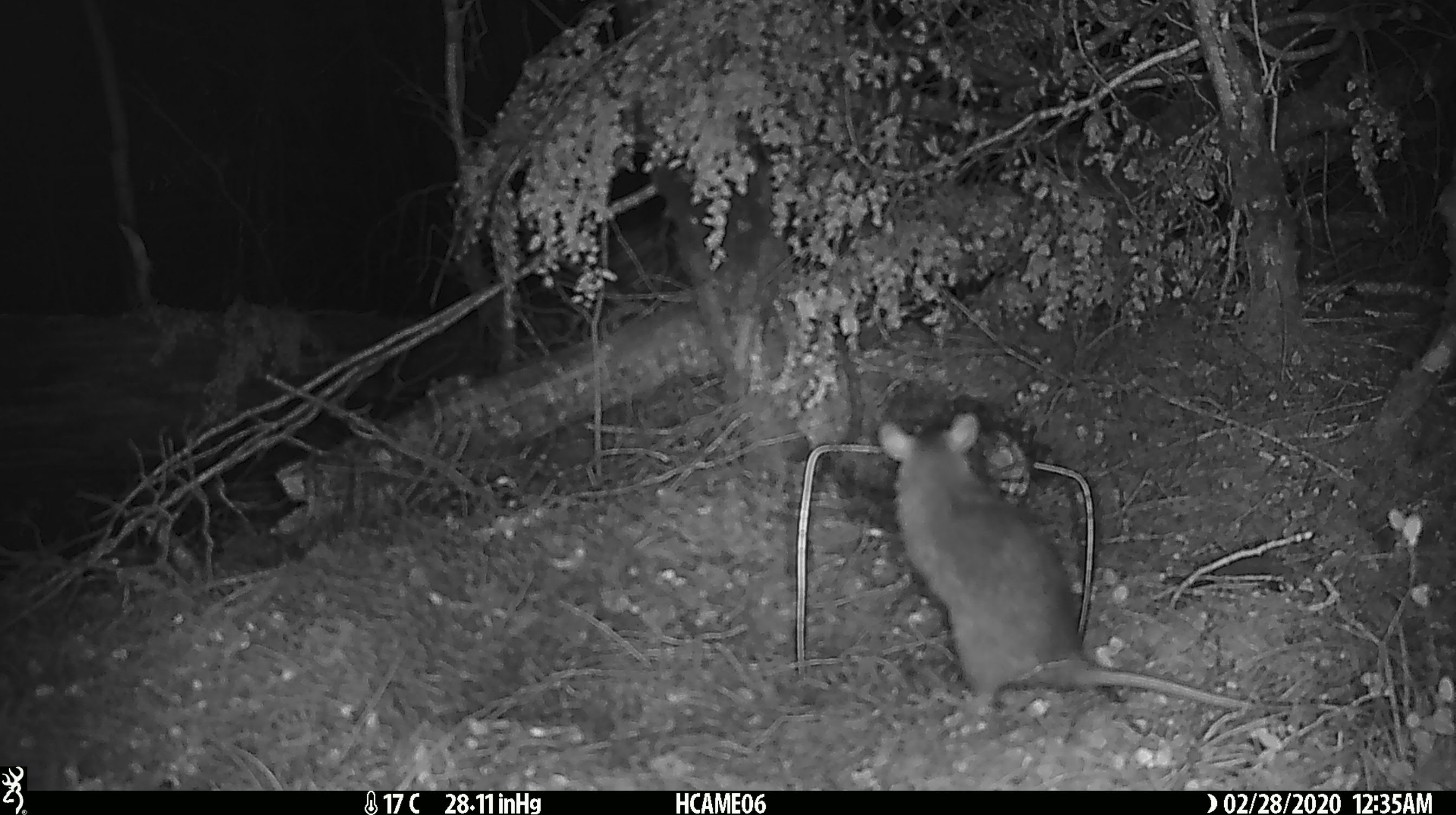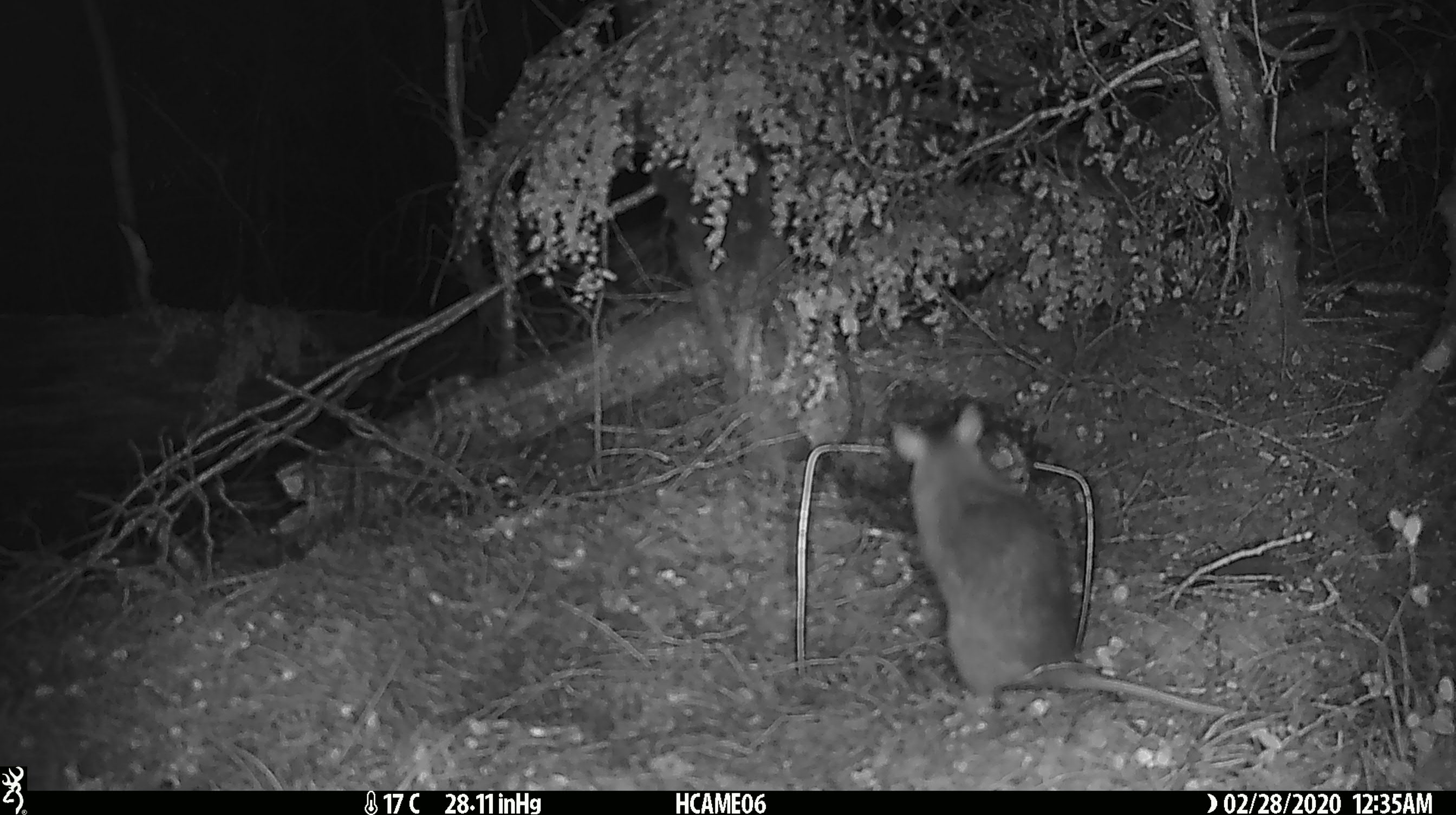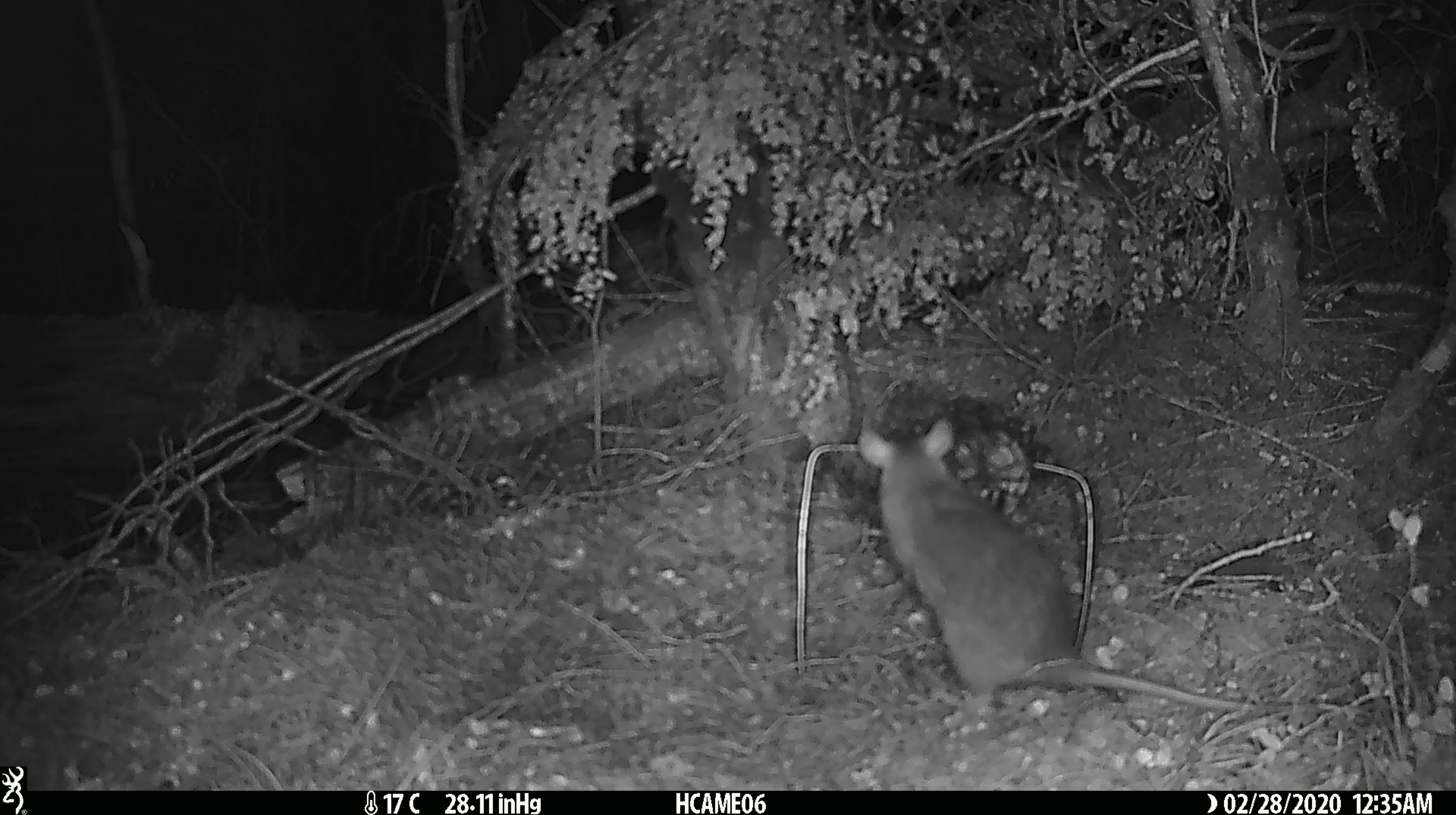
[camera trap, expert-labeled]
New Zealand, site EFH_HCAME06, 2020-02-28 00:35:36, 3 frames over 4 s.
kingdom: Animalia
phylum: Chordata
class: Mammalia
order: Rodentia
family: Muridae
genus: Rattus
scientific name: Rattus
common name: rat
Rat (Rattus).